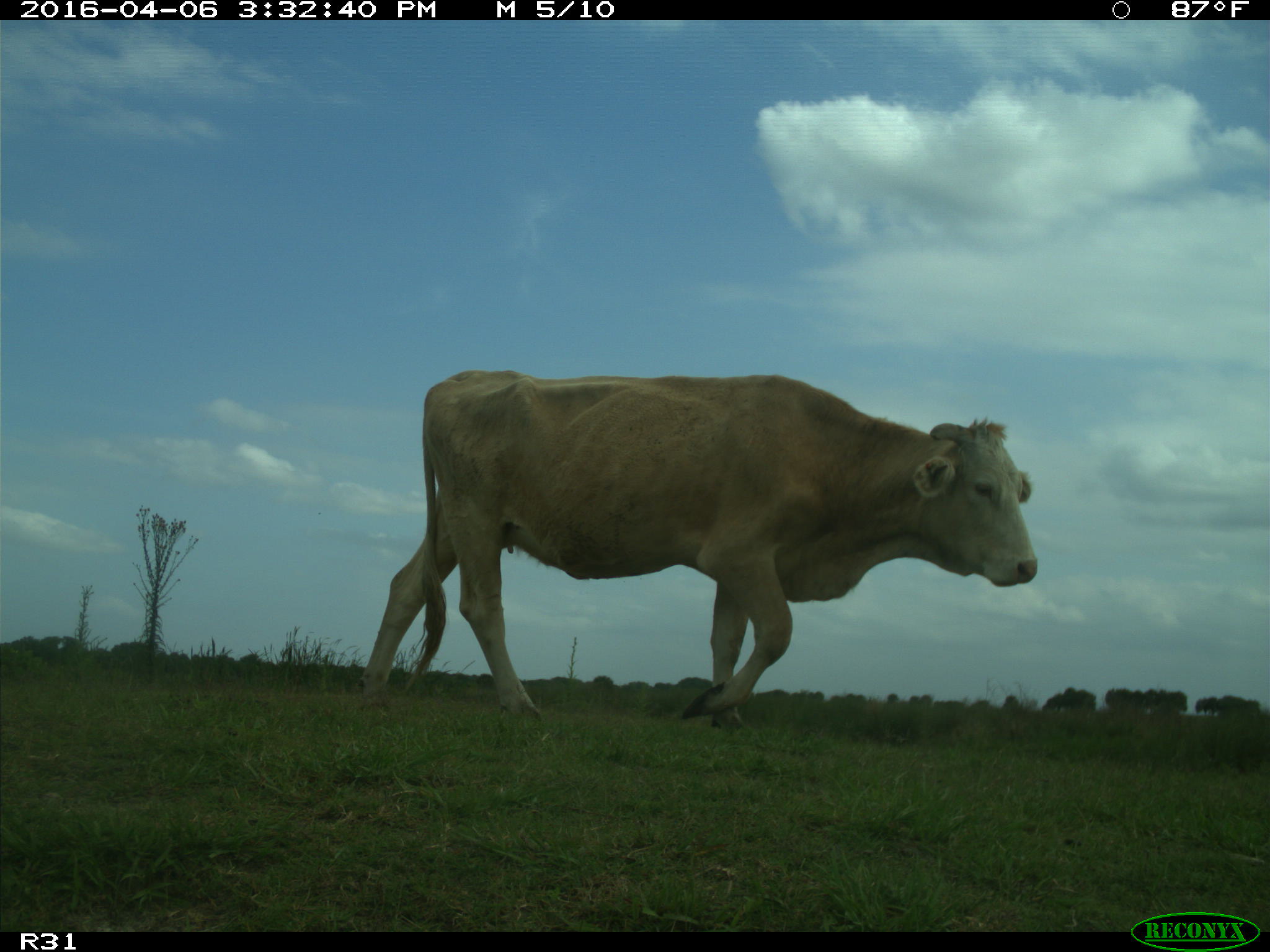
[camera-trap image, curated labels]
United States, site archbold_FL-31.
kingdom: Animalia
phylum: Chordata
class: Mammalia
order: Artiodactyla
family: Bovidae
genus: Bos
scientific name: Bos taurus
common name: domestic cow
Bos taurus (domestic cow).